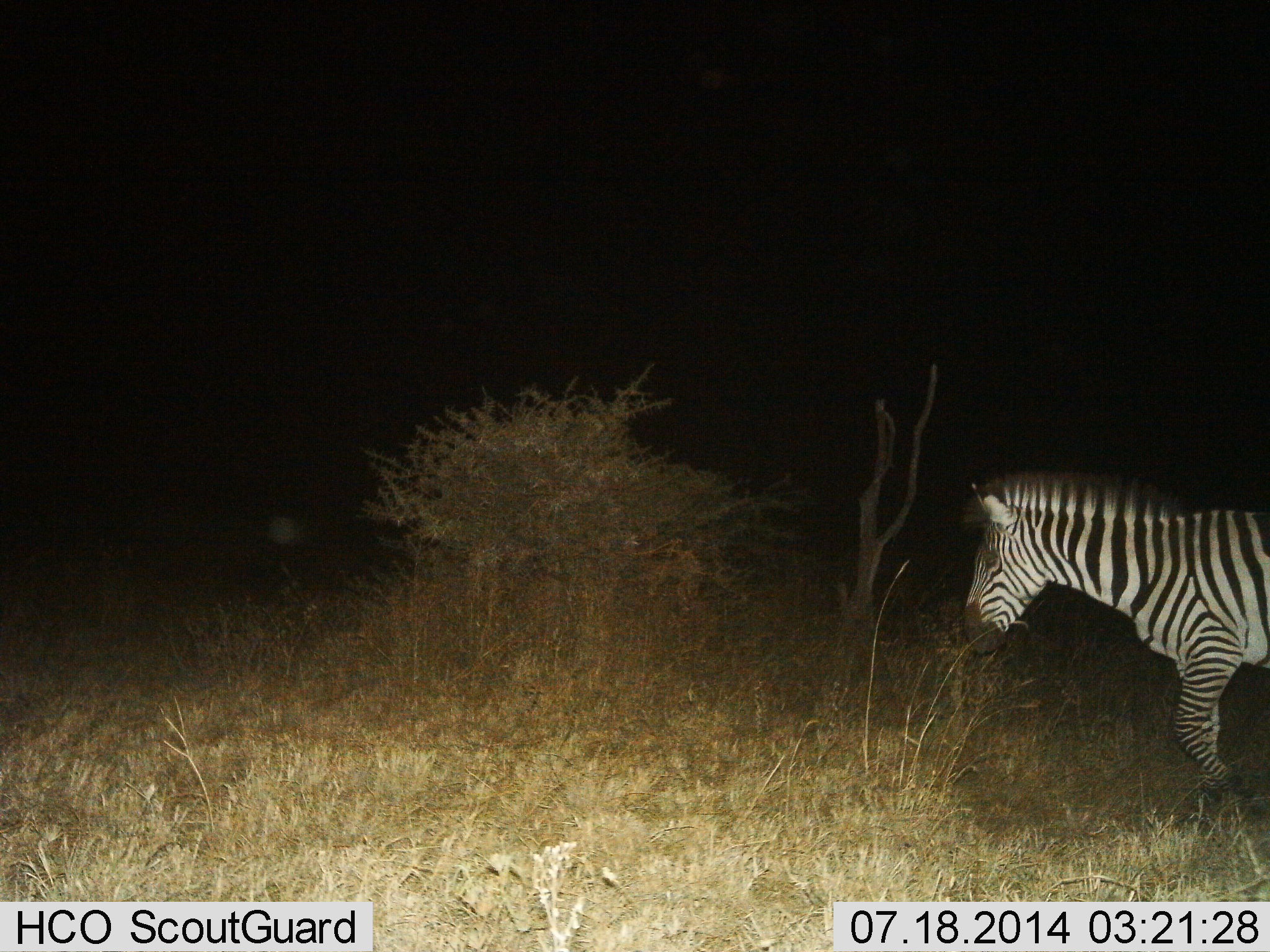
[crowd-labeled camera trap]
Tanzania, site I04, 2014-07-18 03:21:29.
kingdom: Animalia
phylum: Chordata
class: Mammalia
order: Perissodactyla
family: Equidae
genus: Equus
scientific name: Equus quagga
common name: plains zebra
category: zebra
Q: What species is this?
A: Zebra (plains zebra) (Equus quagga).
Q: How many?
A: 1.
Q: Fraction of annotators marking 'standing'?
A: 20%.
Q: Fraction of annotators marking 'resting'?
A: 0%.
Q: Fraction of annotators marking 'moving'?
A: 80%.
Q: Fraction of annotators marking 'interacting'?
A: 0%.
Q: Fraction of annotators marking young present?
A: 0%.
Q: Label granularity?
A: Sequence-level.